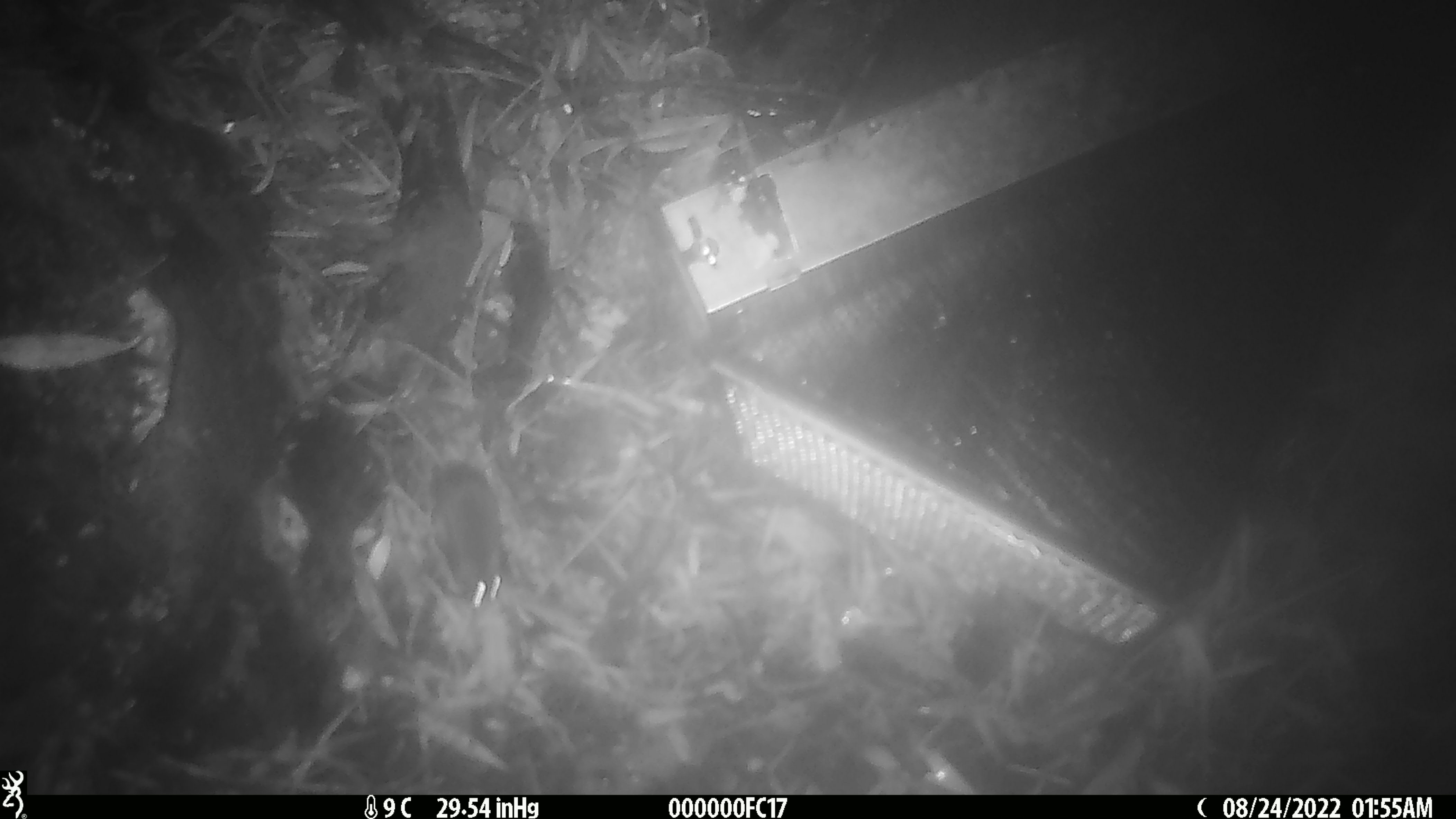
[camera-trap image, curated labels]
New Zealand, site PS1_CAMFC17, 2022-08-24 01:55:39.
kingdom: Animalia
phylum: Chordata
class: Mammalia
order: Rodentia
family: Muridae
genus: Mus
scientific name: Mus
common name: mouse